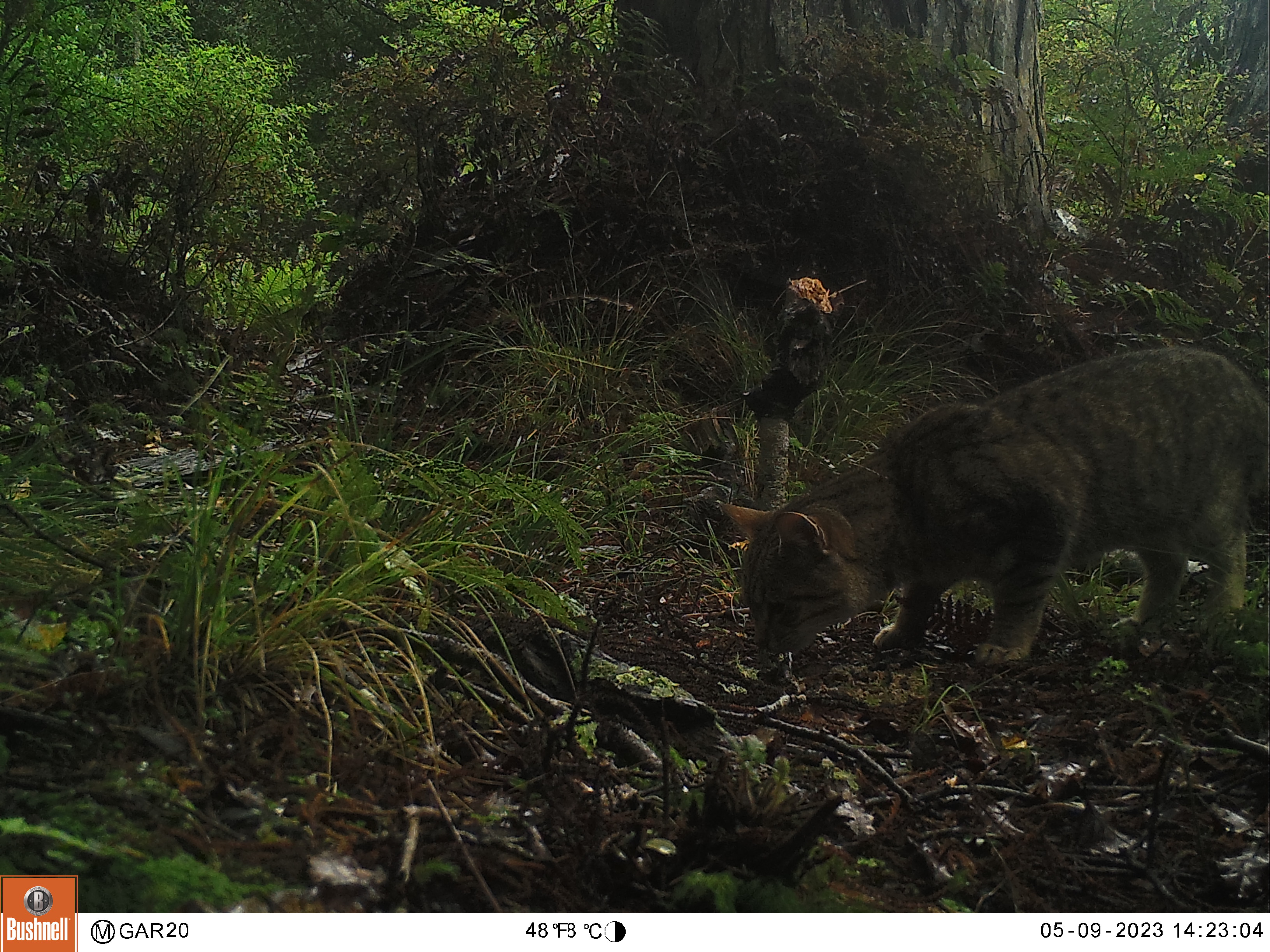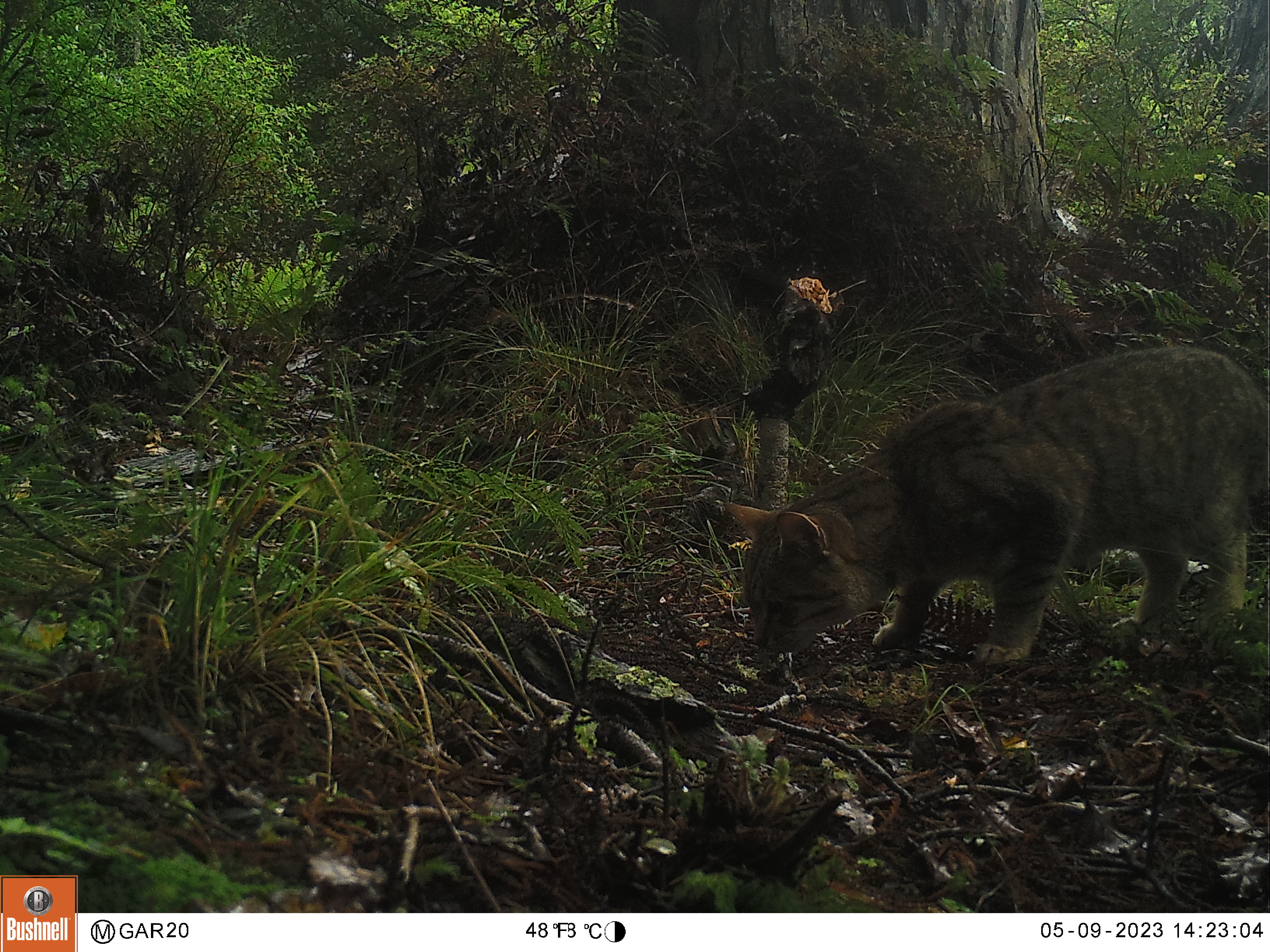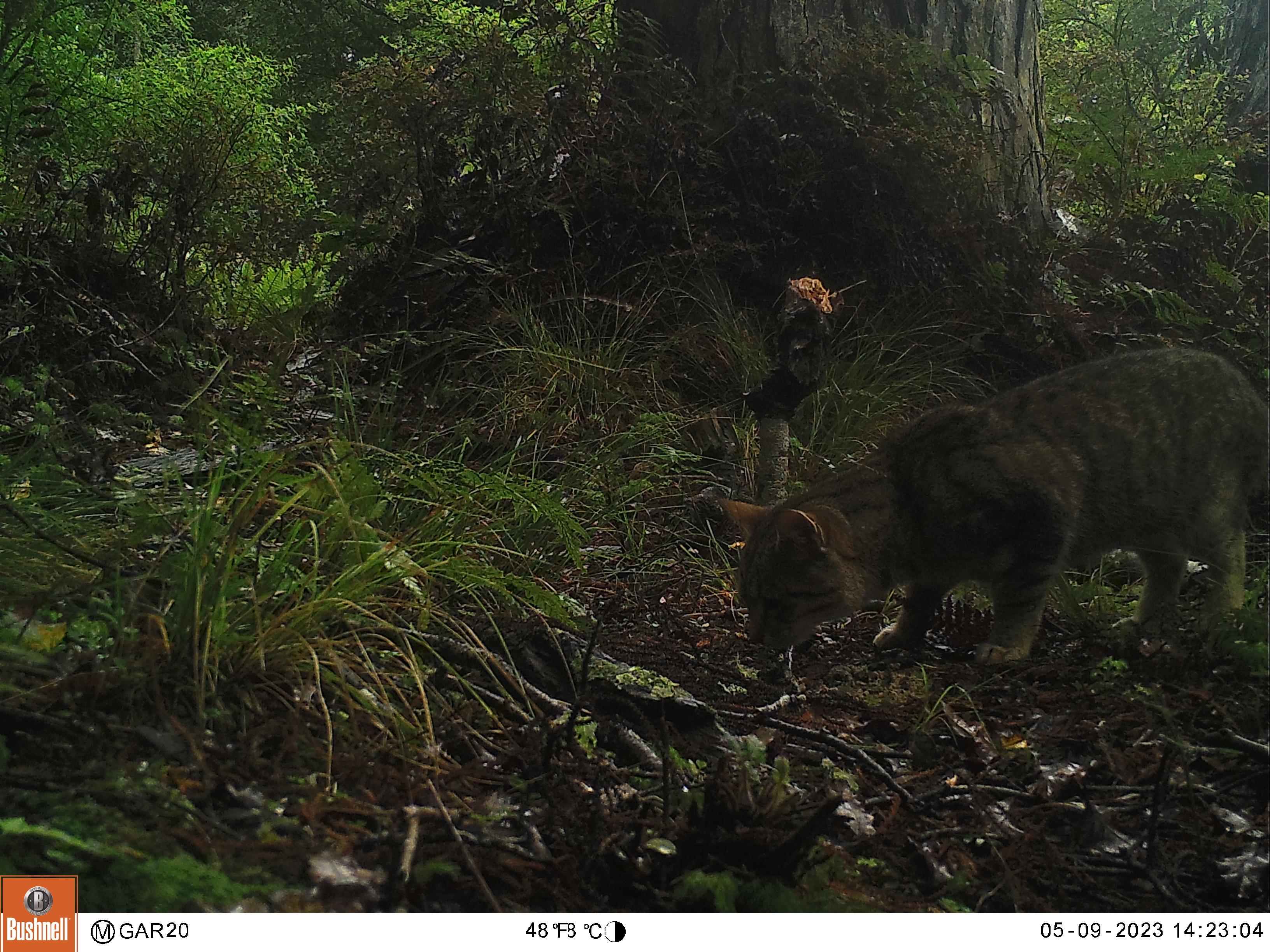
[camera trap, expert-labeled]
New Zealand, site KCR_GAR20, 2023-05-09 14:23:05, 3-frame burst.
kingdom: Animalia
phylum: Chordata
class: Mammalia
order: Carnivora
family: Felidae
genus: Felis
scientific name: Felis catus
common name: domestic cat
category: cat